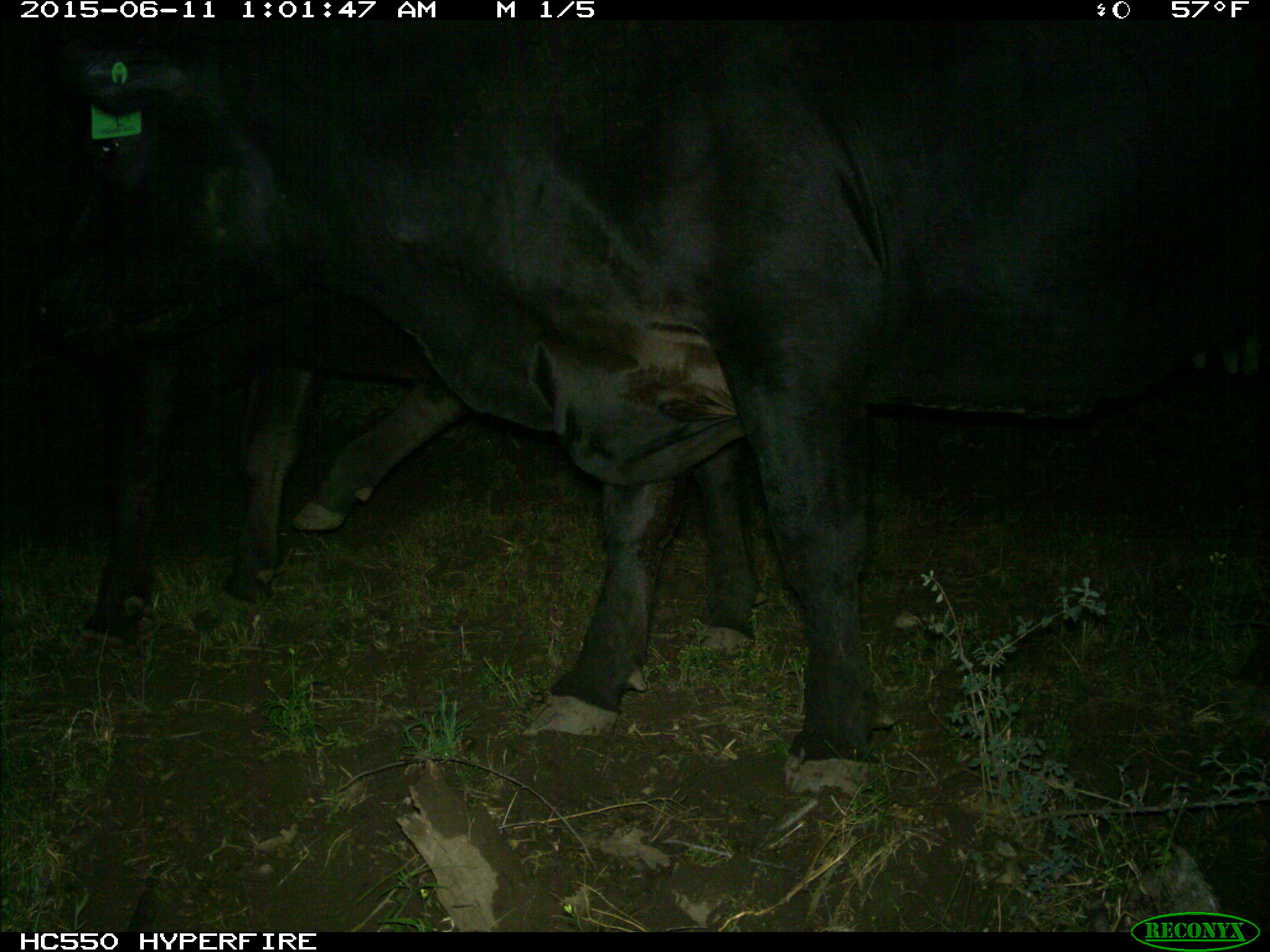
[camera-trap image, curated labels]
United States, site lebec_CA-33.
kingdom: Animalia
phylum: Chordata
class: Mammalia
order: Artiodactyla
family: Bovidae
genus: Bos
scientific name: Bos taurus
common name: domestic cow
Bos taurus (domestic cow).